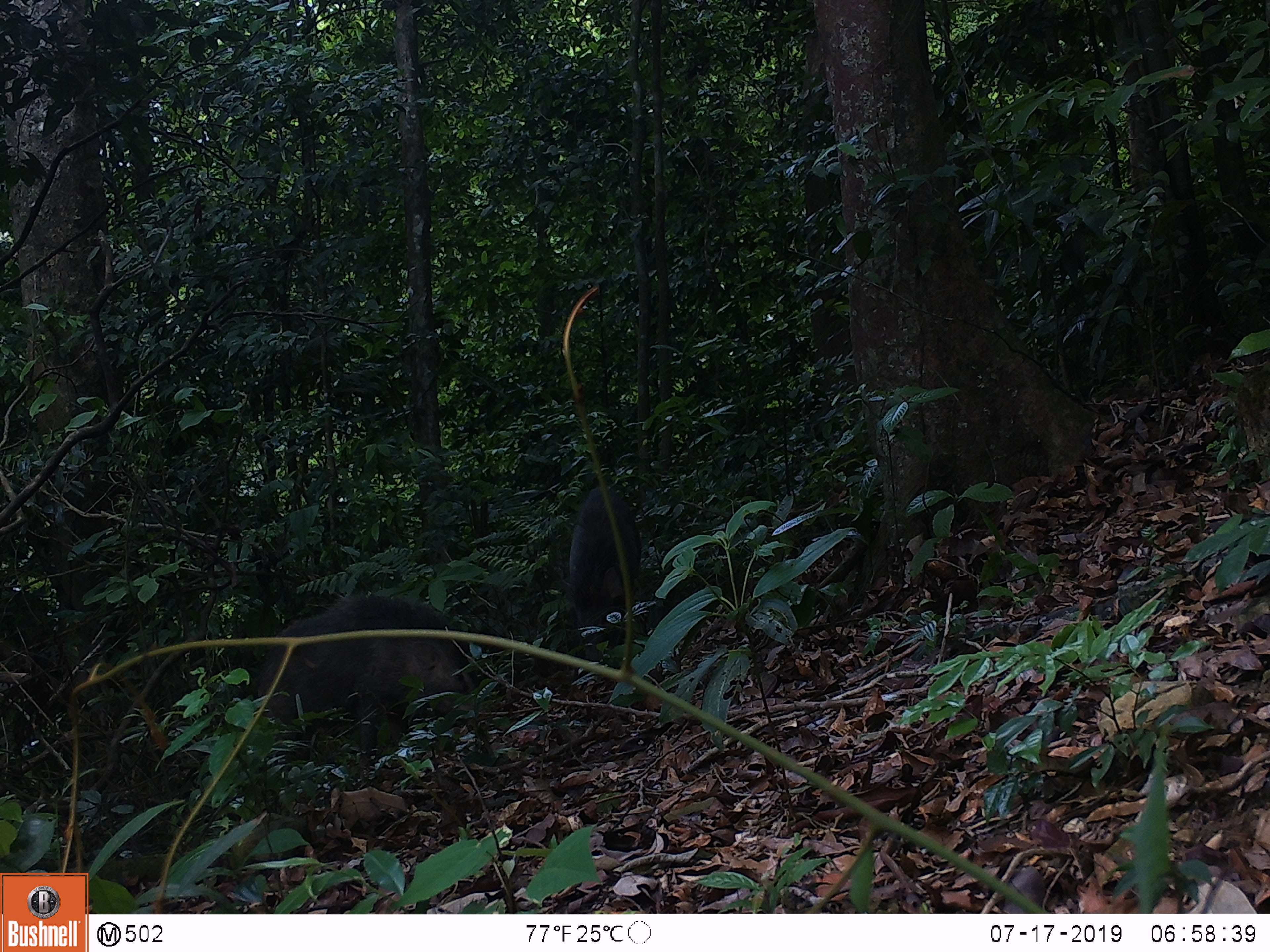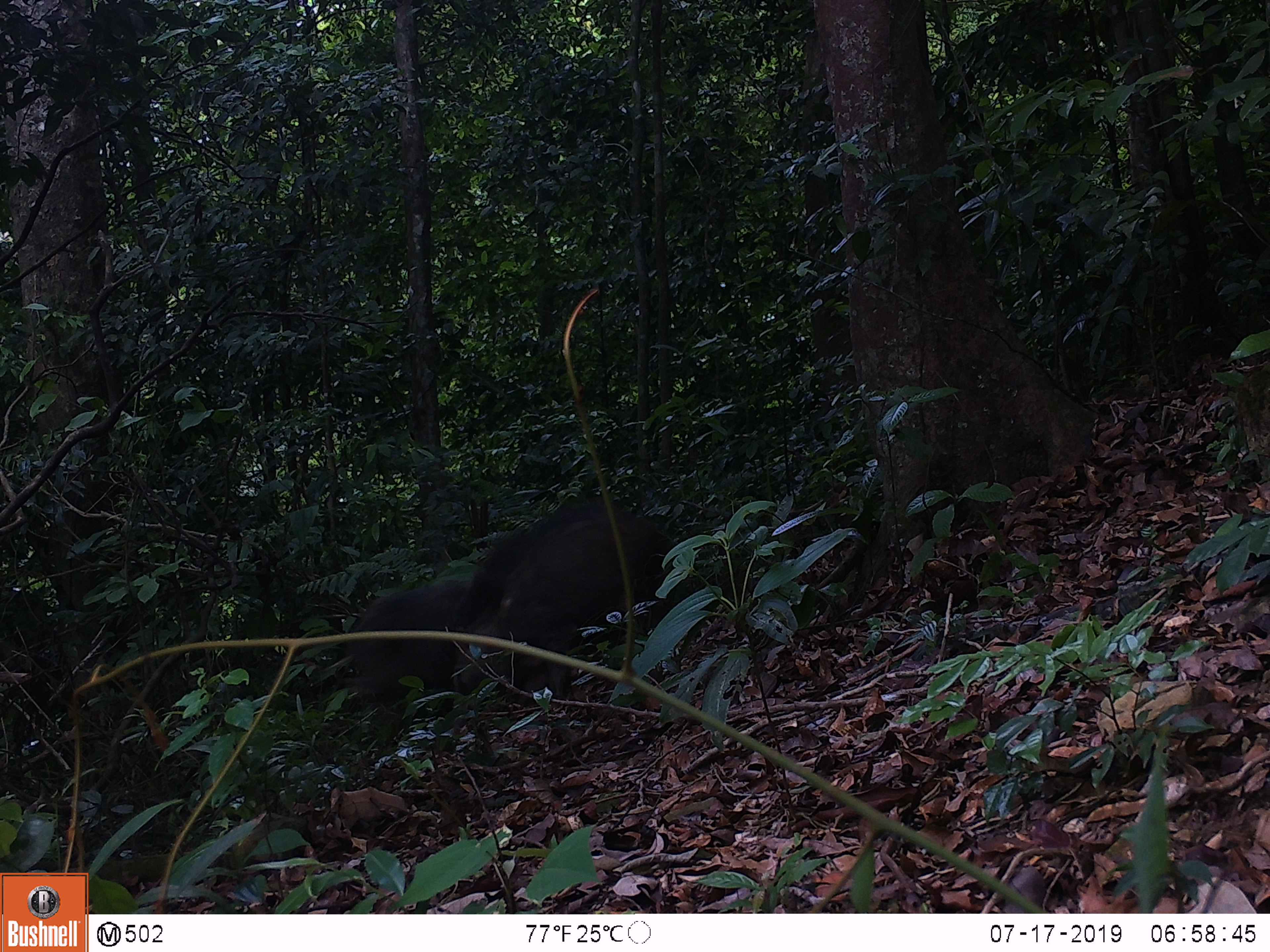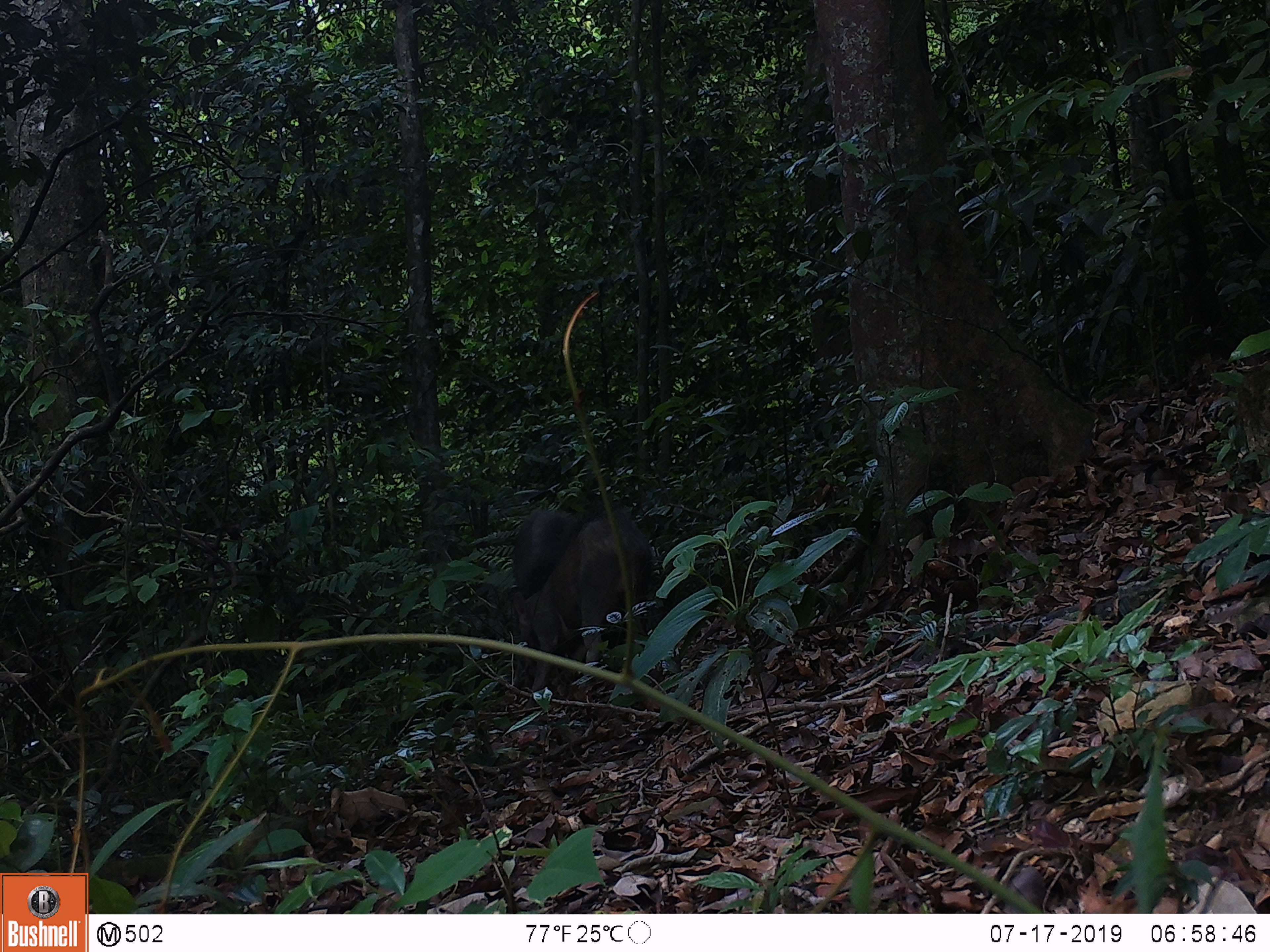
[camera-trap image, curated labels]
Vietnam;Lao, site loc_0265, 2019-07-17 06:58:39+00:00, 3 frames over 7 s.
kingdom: Animalia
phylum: Chordata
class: Mammalia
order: Artiodactyla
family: Suidae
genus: Sus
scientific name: Sus scrofa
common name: eurasian wild pig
Eurasian wild pig (Sus scrofa). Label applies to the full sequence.